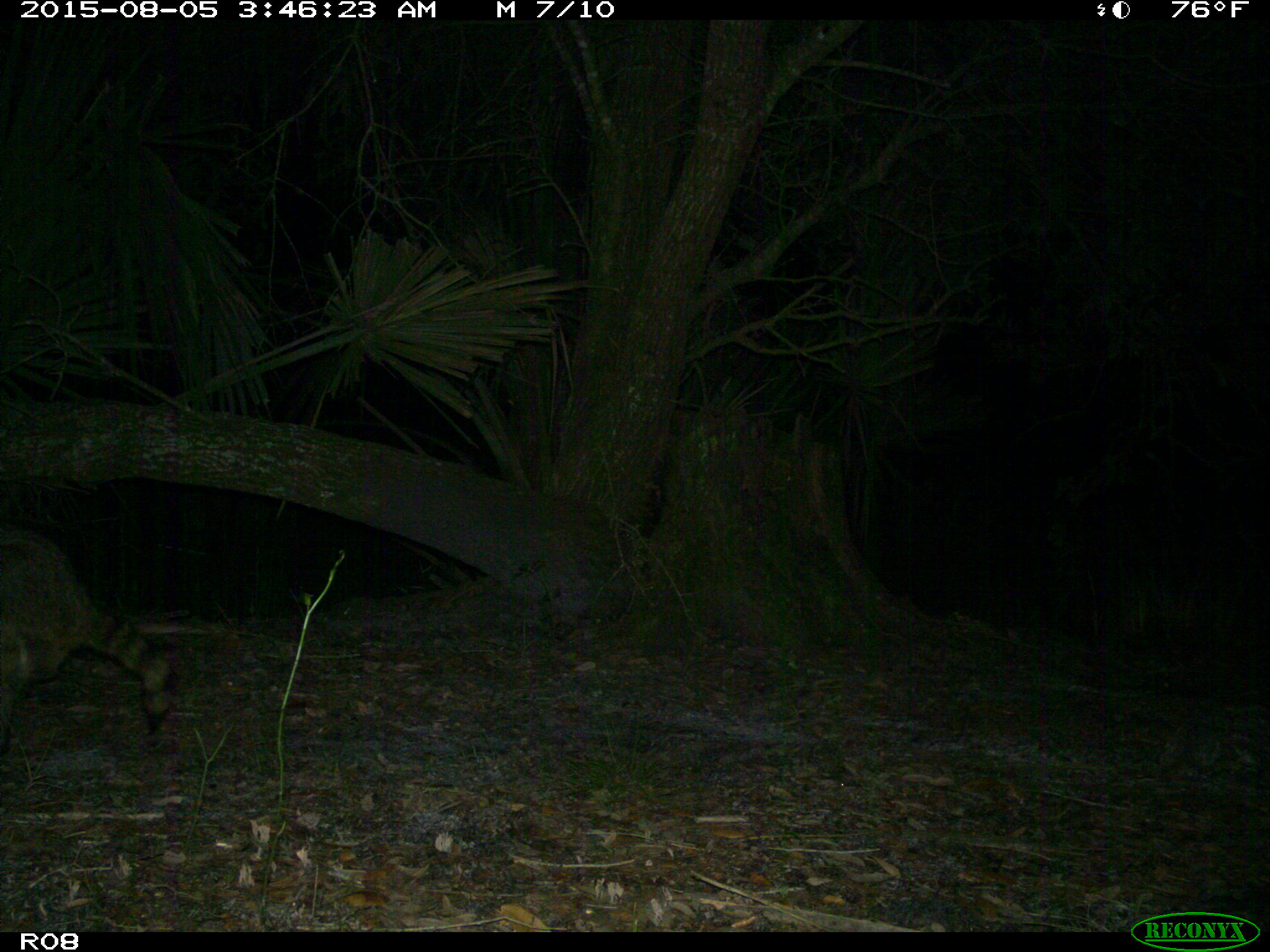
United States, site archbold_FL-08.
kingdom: Animalia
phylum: Chordata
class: Mammalia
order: Carnivora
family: Procyonidae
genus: Procyon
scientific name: Procyon lotor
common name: common raccoon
Procyon lotor (common raccoon).